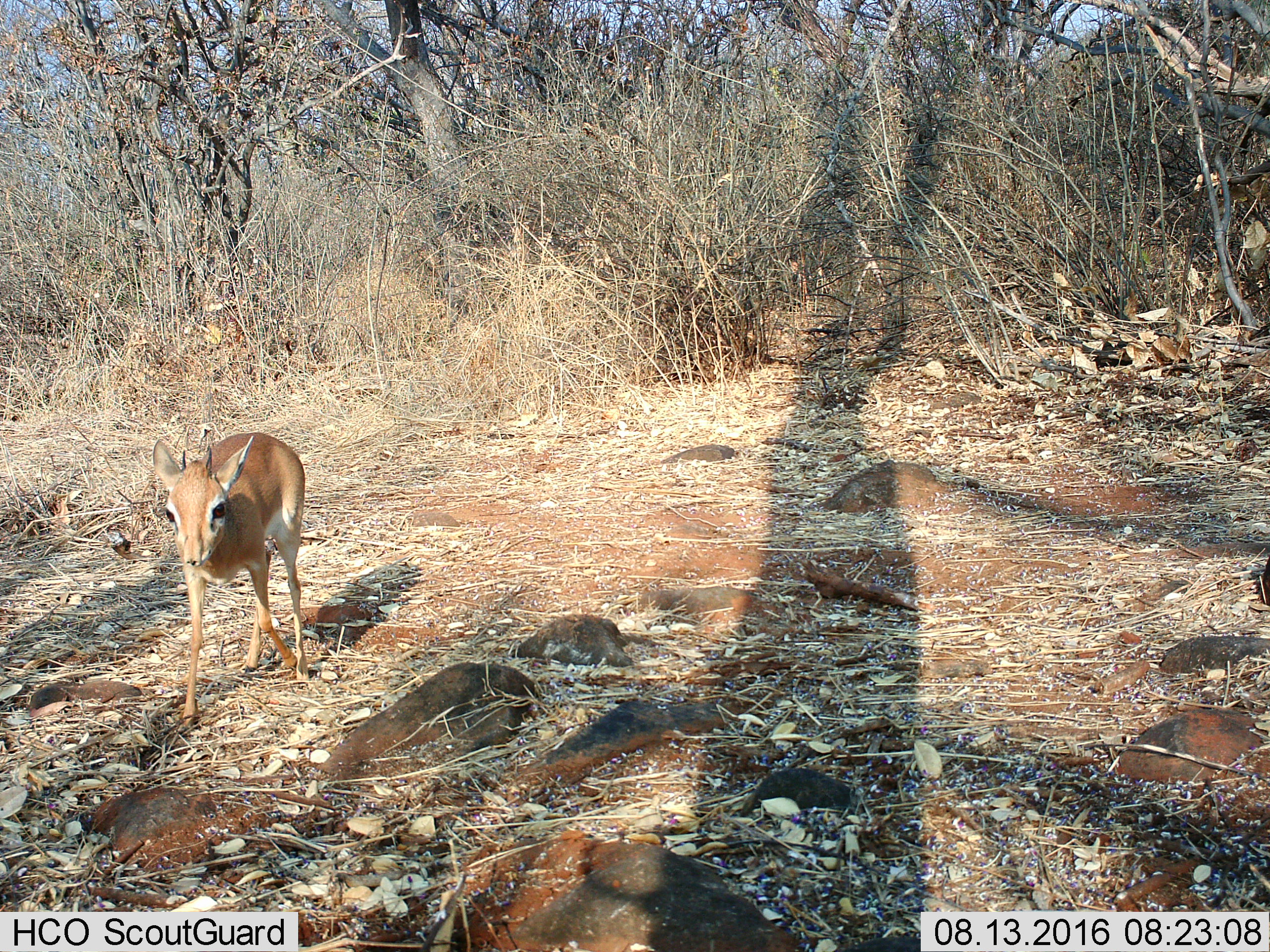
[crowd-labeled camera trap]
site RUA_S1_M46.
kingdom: Animalia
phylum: Chordata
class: Mammalia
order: Artiodactyla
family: Bovidae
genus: Madoqua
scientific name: Madoqua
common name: dik-dik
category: dikdik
Dikdik (dik-dik) (Madoqua), count 1. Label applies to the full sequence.